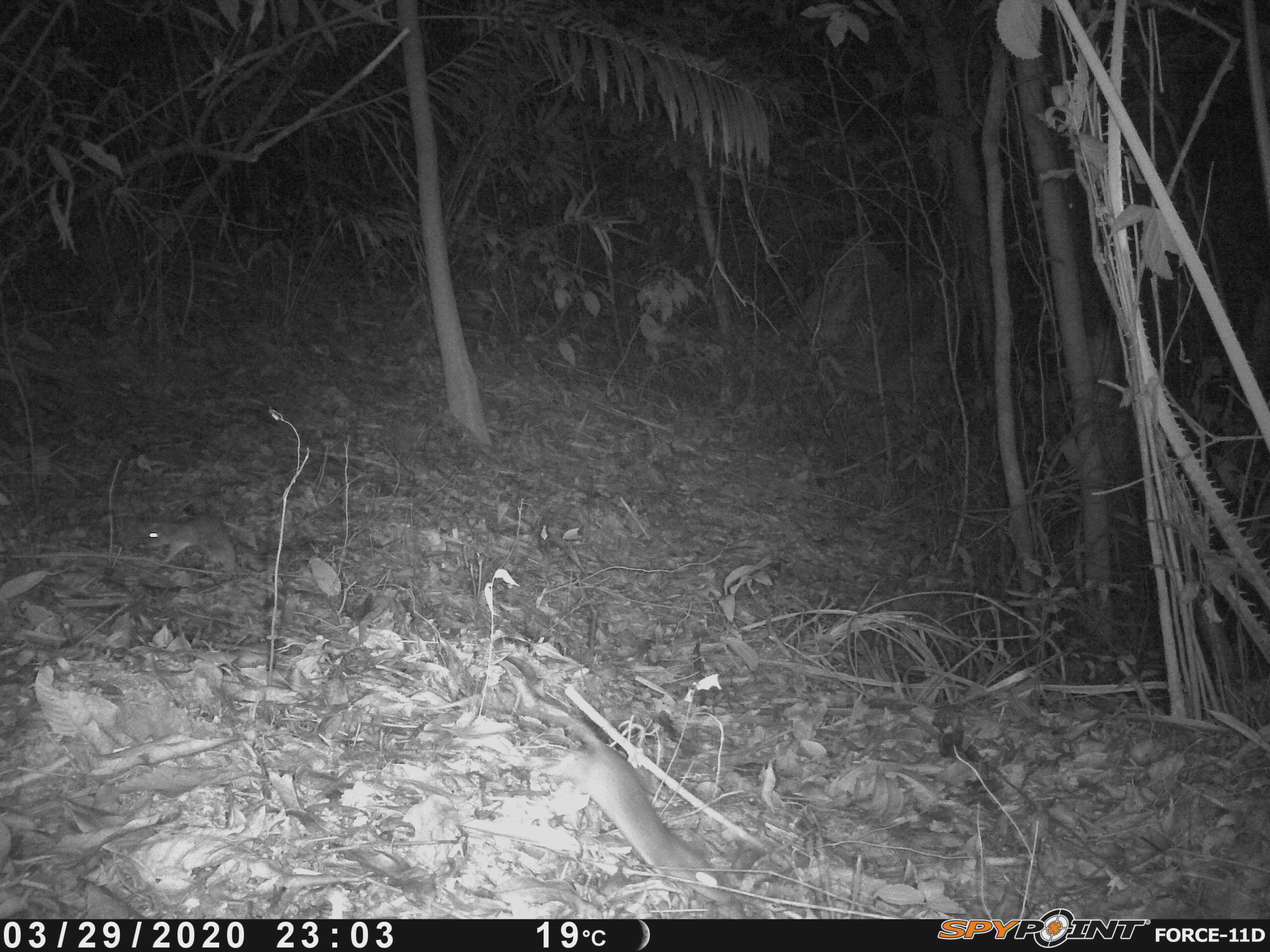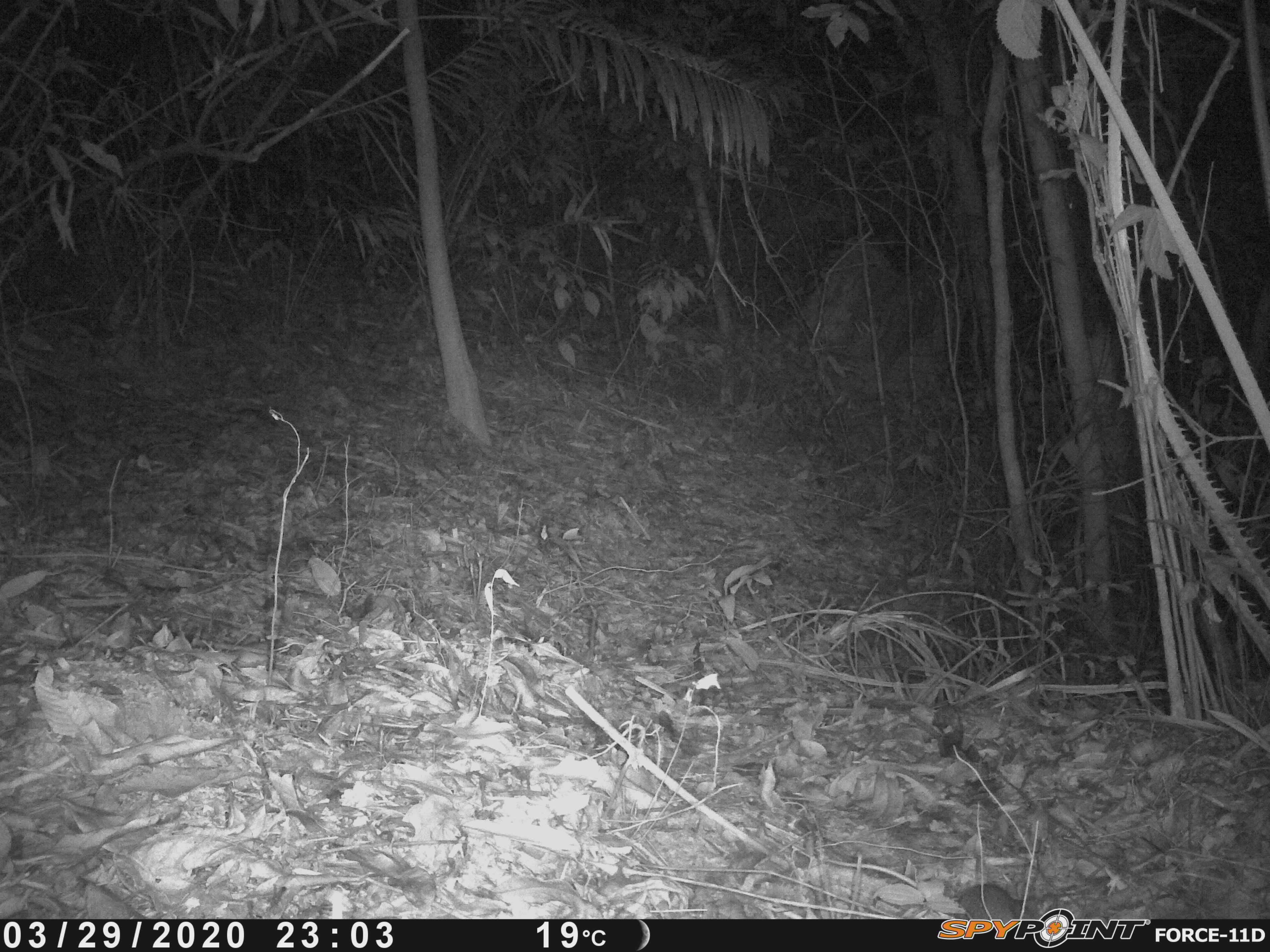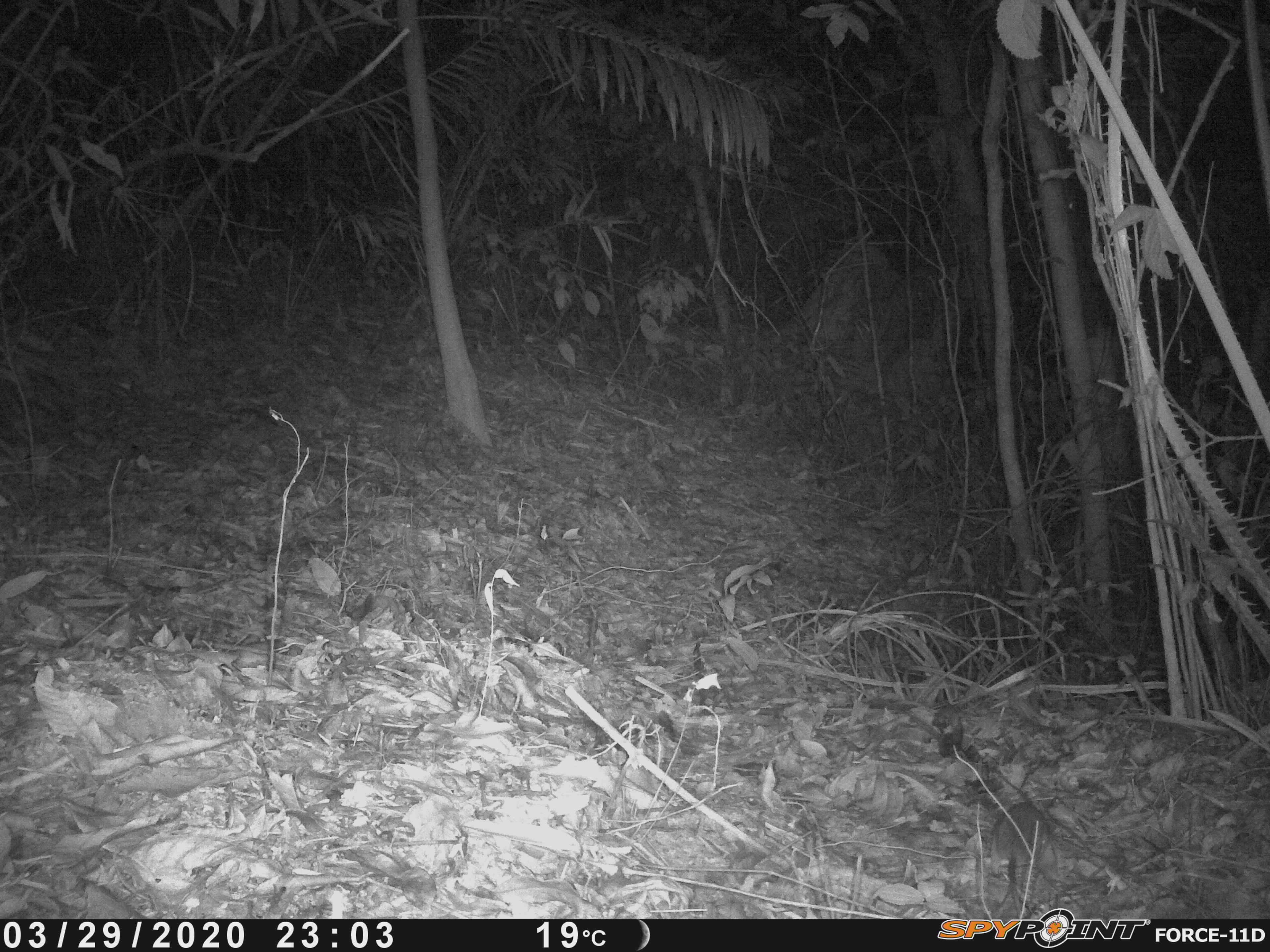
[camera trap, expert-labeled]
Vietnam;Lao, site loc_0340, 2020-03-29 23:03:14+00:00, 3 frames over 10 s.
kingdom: Animalia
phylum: Chordata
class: Mammalia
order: Rodentia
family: Muridae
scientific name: Muridae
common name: old-world mice and rats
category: unidentified murid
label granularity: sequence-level